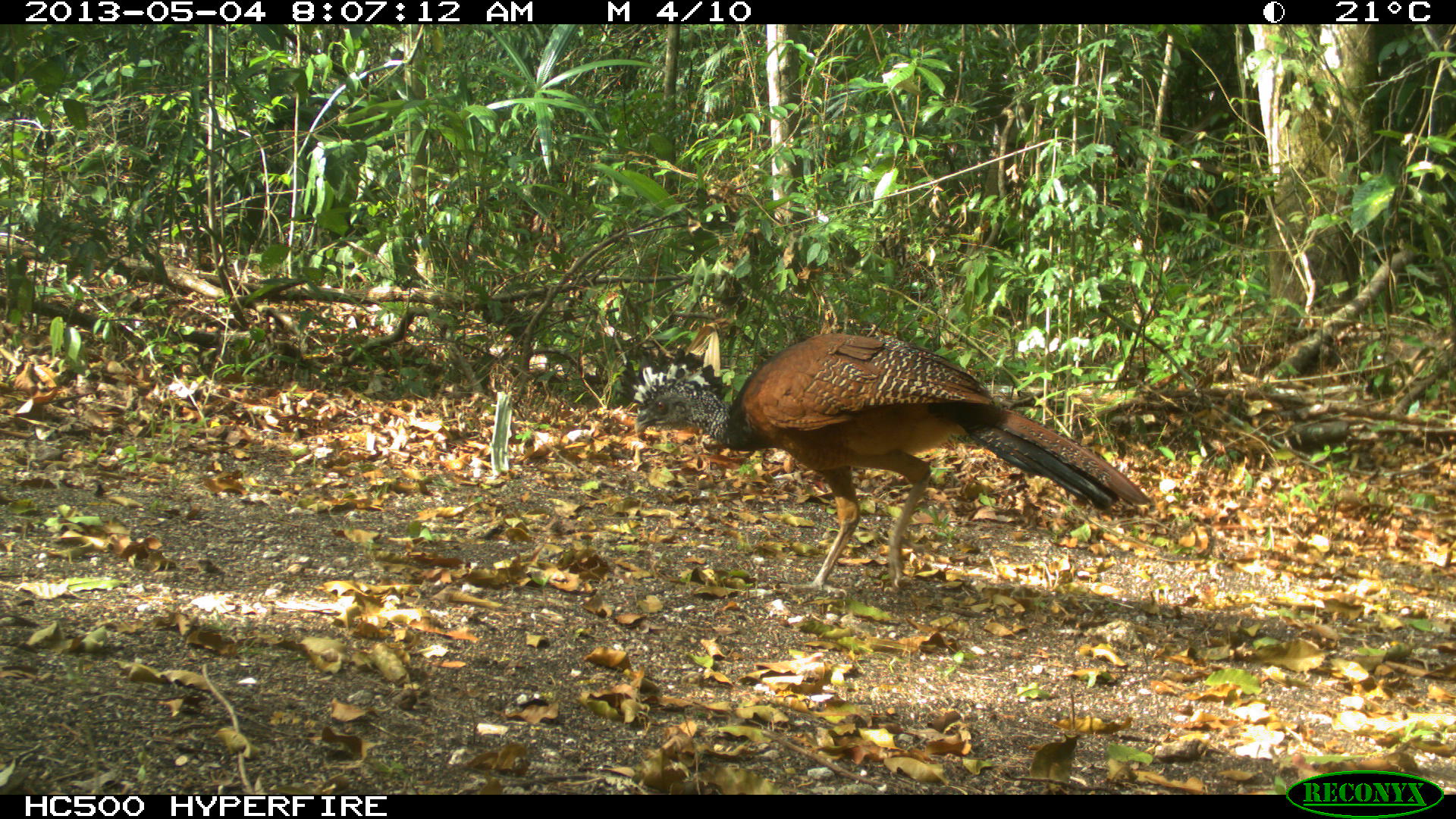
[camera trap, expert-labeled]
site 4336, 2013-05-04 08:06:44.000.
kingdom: Animalia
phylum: Chordata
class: Aves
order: Galliformes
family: Cracidae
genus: Crax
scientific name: Crax rubra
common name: great curassow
Crax rubra (great curassow), count 2.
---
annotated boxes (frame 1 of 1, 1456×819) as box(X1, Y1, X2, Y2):
crax rubra: box(613, 331, 1154, 597)